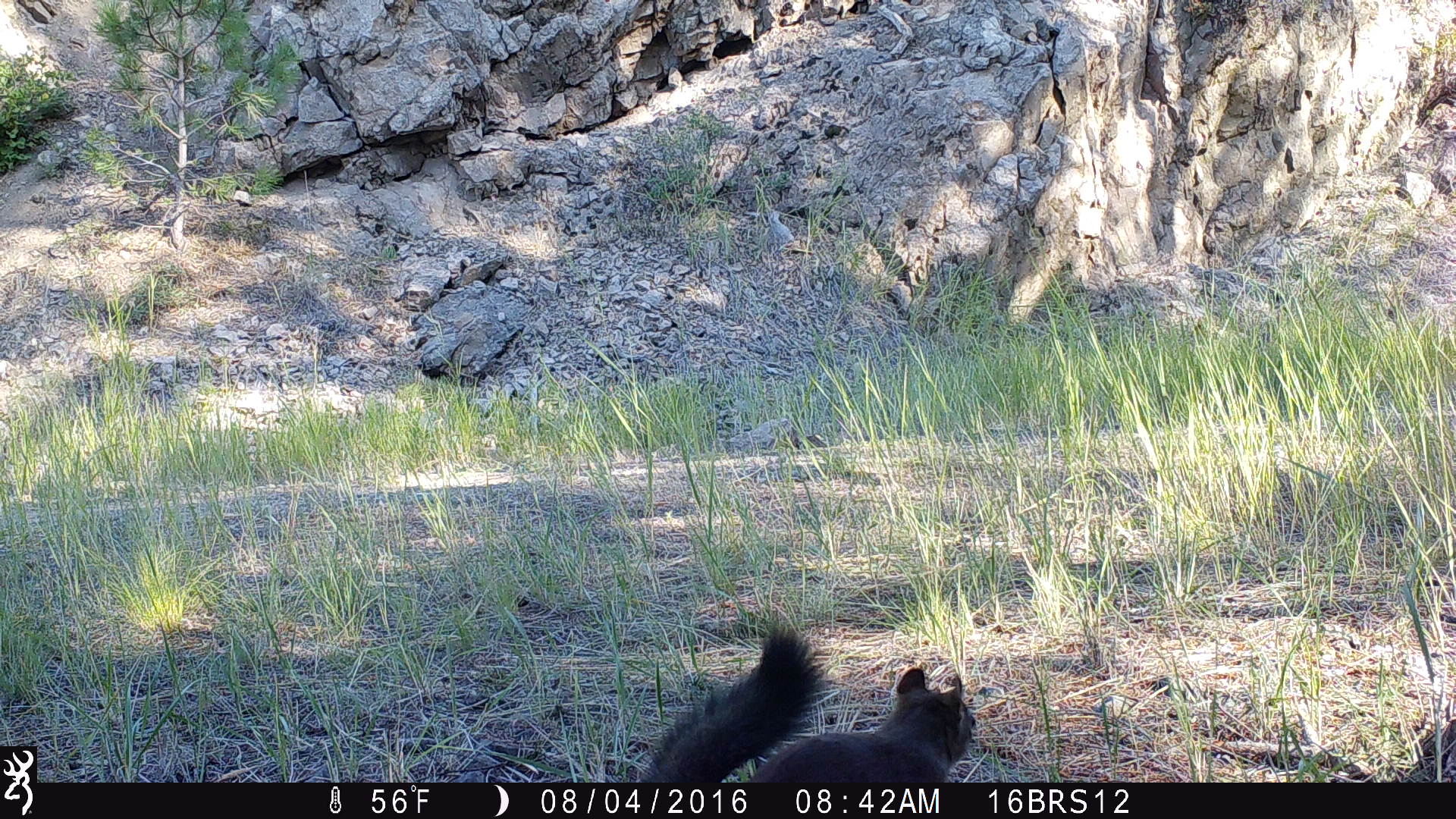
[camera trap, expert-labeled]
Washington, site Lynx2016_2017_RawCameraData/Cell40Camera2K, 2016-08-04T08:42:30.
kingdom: Animalia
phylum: Chordata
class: Mammalia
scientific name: Mammalia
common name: small mammal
Small mammal (Mammalia). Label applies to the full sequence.